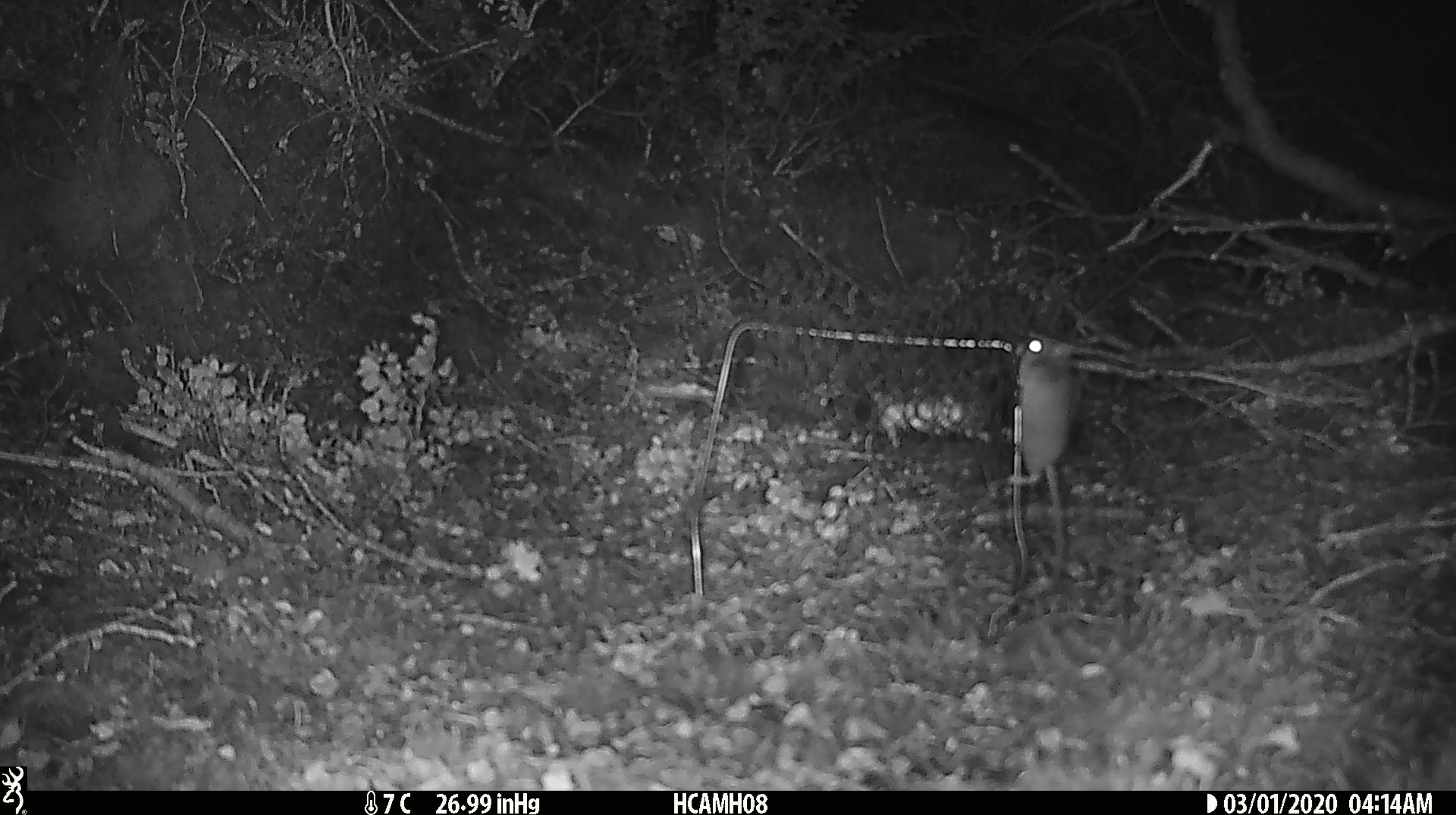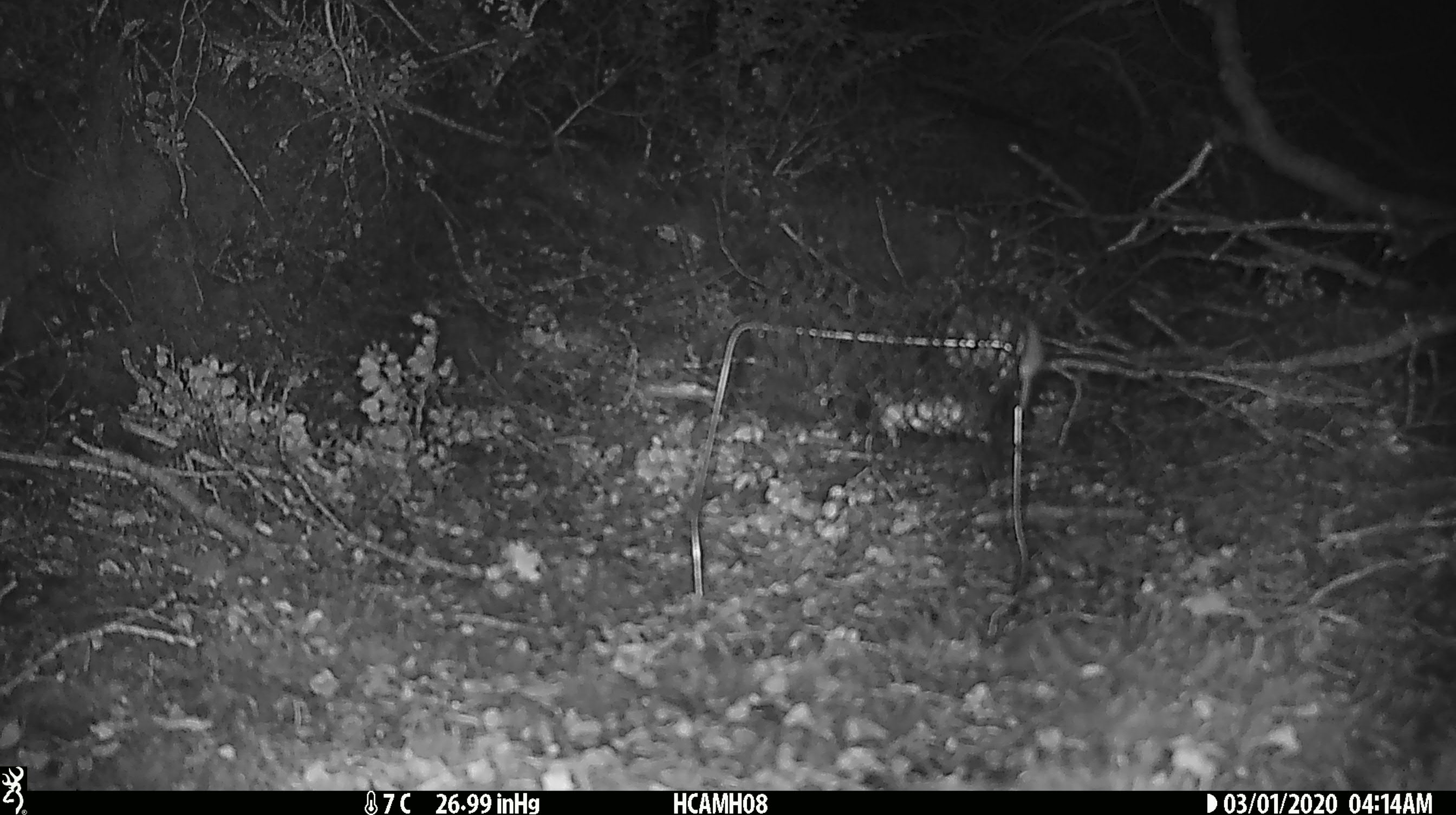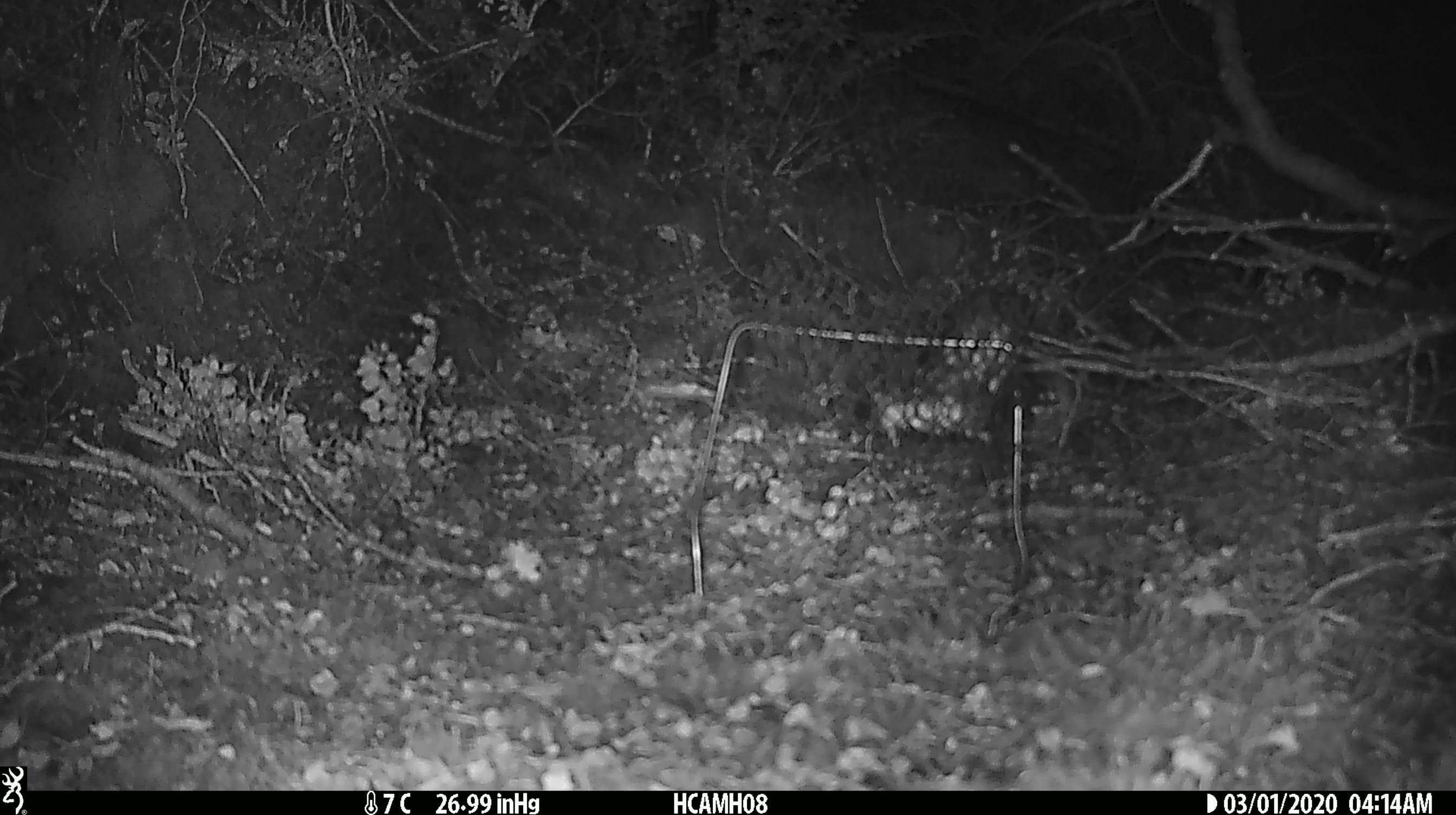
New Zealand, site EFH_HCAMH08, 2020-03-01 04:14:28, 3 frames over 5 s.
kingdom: Animalia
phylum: Chordata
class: Mammalia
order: Rodentia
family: Muridae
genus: Mus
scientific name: Mus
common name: mouse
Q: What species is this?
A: Mouse (Mus).